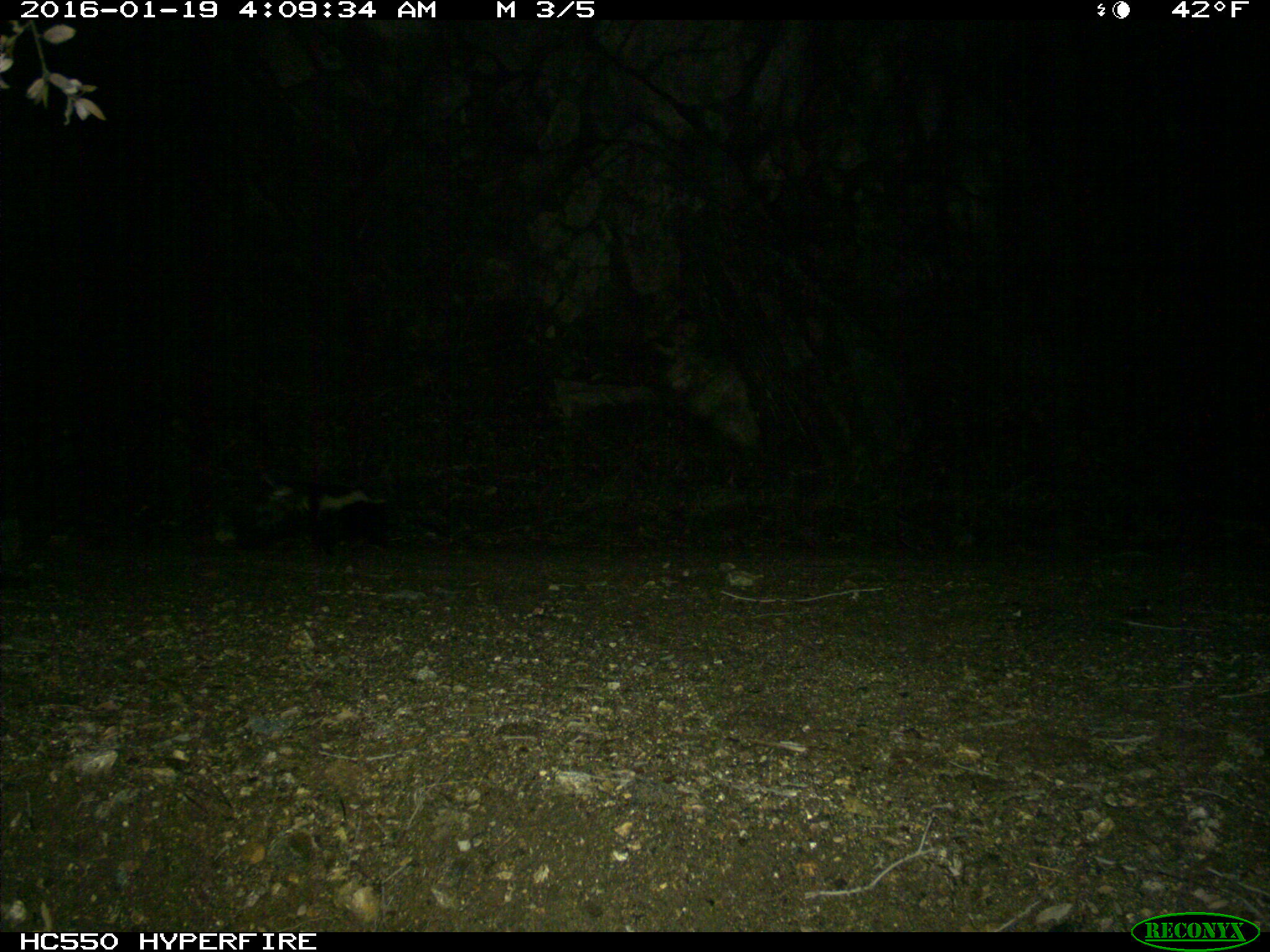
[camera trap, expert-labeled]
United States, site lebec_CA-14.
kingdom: Animalia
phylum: Chordata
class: Mammalia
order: Carnivora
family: Mephitidae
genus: Mephitis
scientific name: Mephitis mephitis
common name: striped skunk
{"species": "Mephitis mephitis (striped skunk)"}